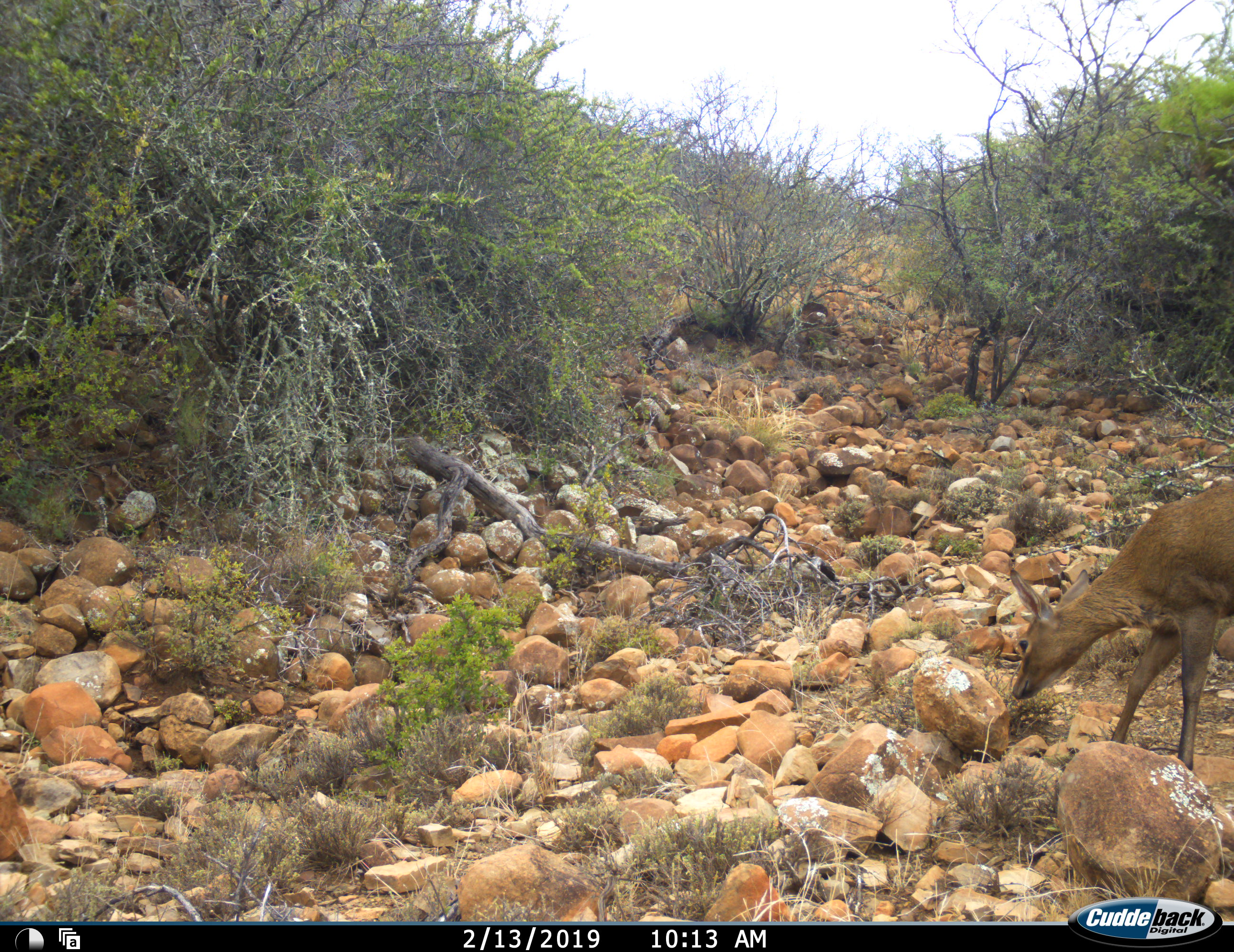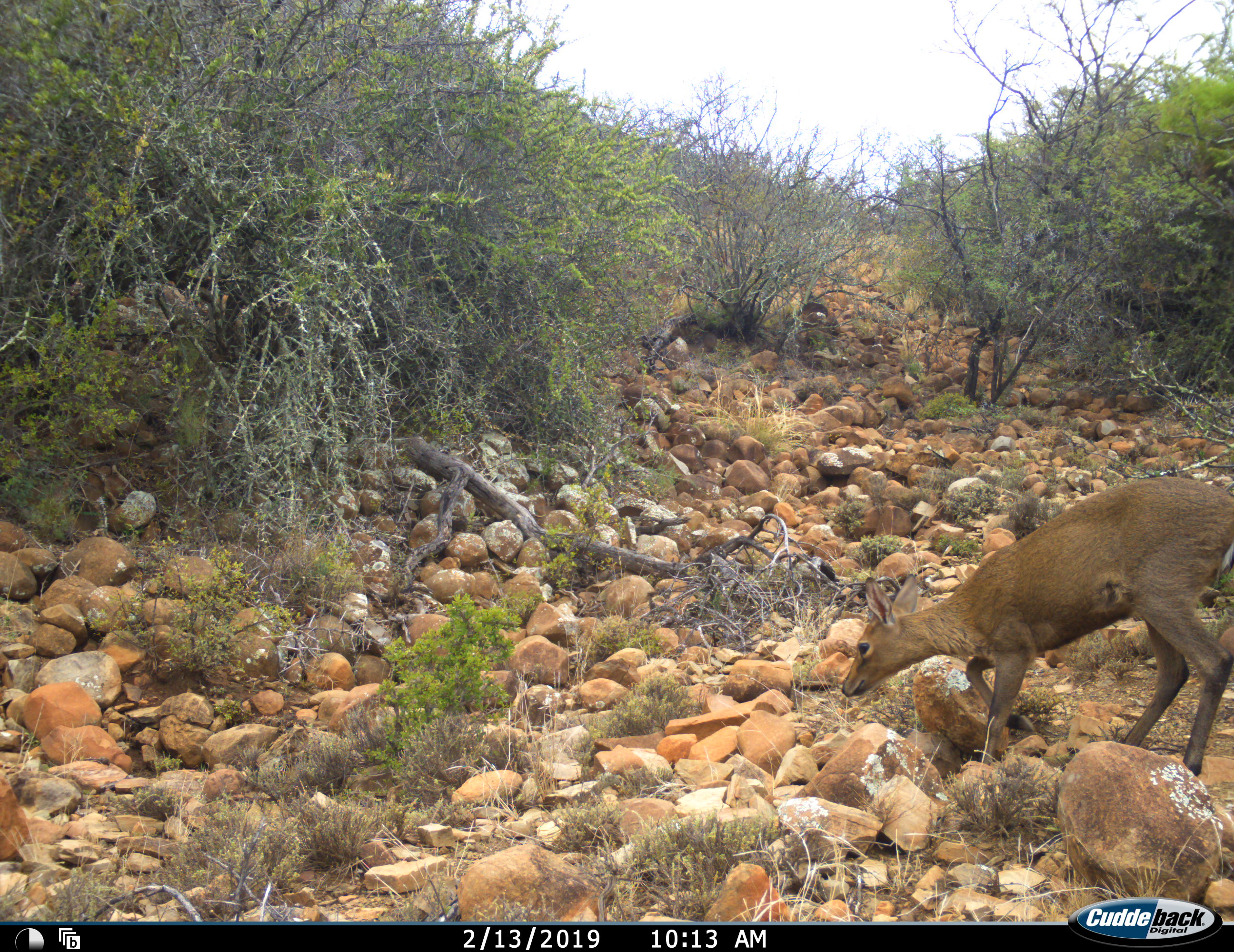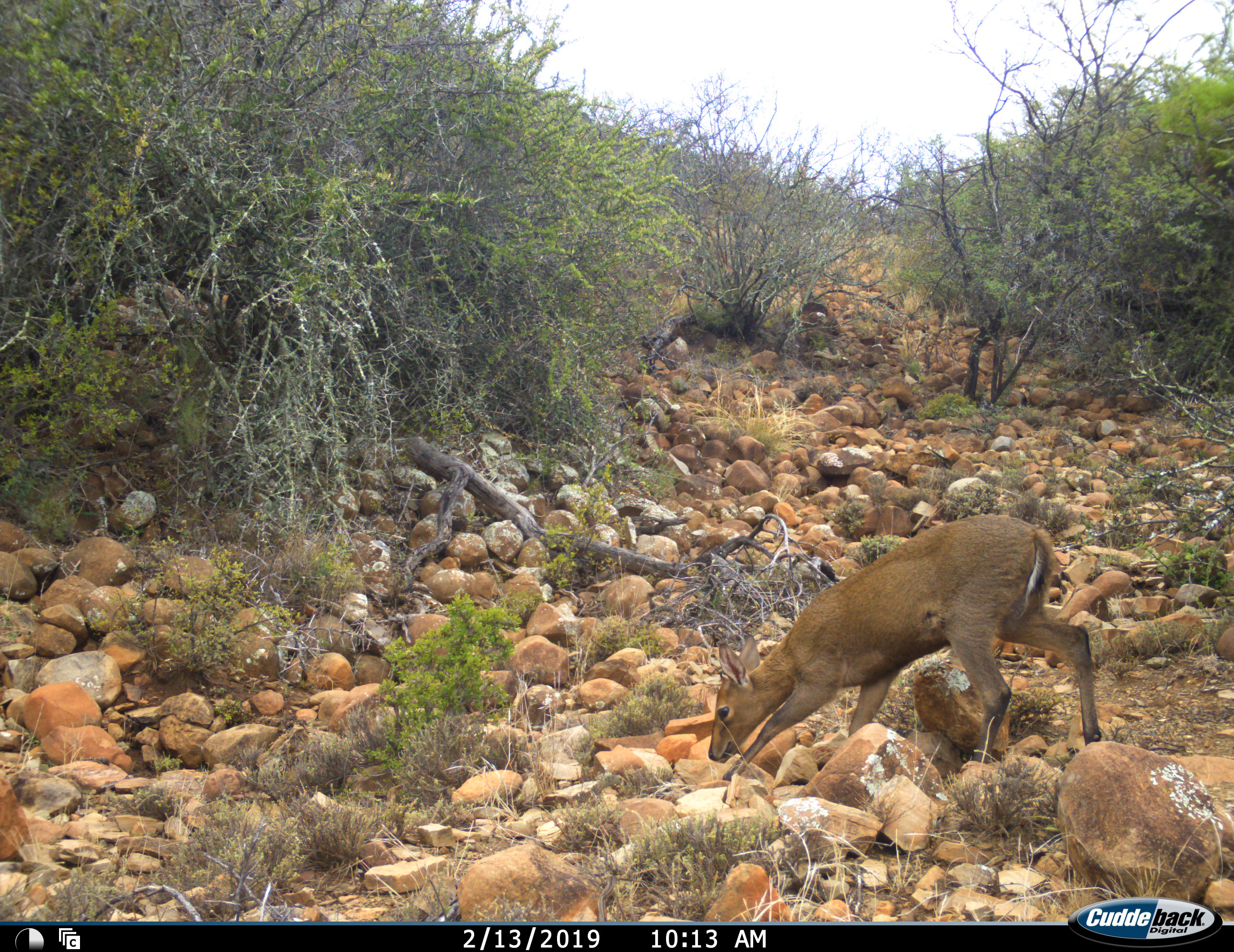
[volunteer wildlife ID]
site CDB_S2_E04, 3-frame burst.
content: unidentified animal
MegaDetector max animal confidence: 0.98